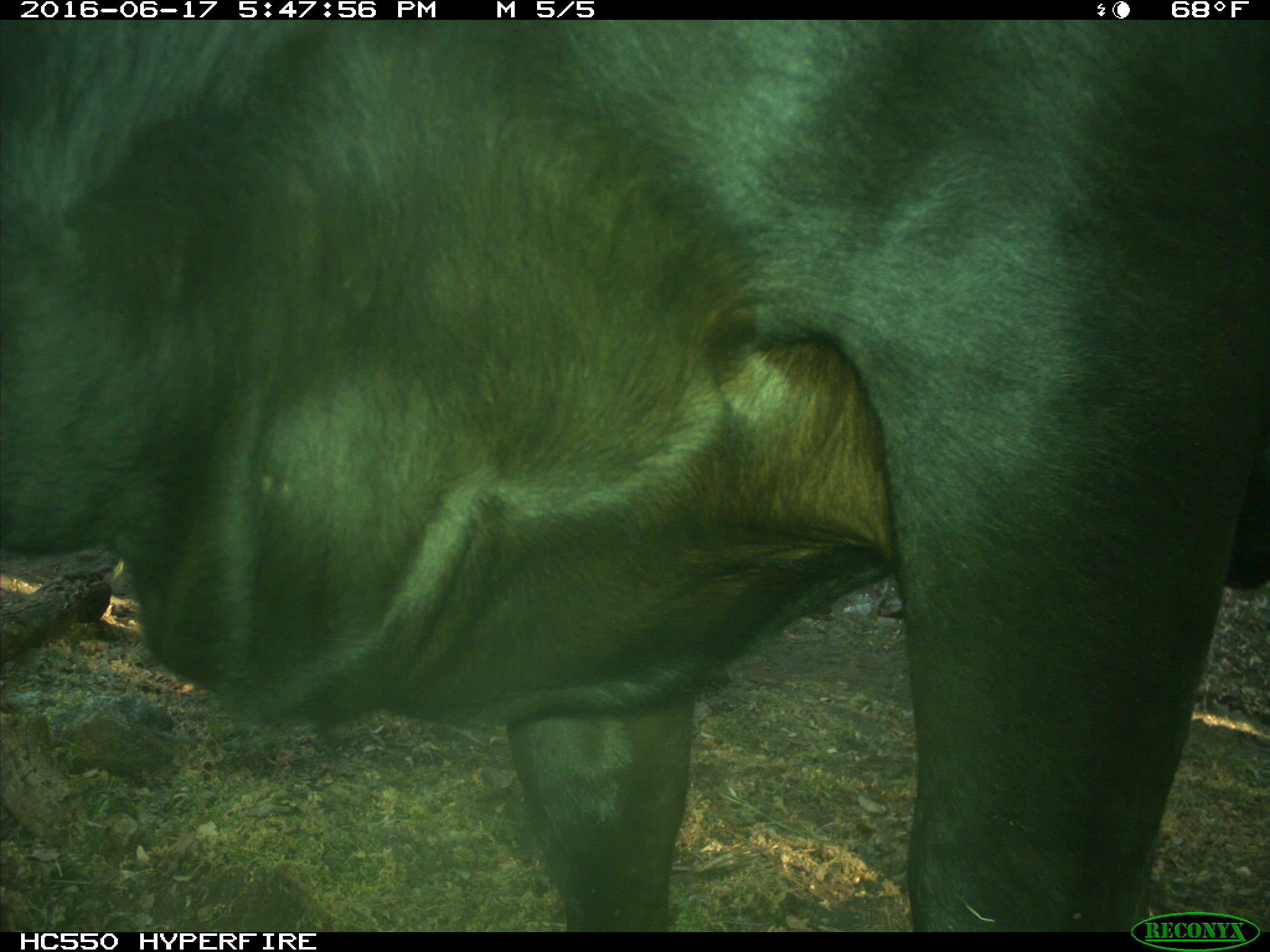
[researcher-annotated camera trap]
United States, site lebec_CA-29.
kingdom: Animalia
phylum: Chordata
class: Mammalia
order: Artiodactyla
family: Bovidae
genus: Bos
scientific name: Bos taurus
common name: domestic cow